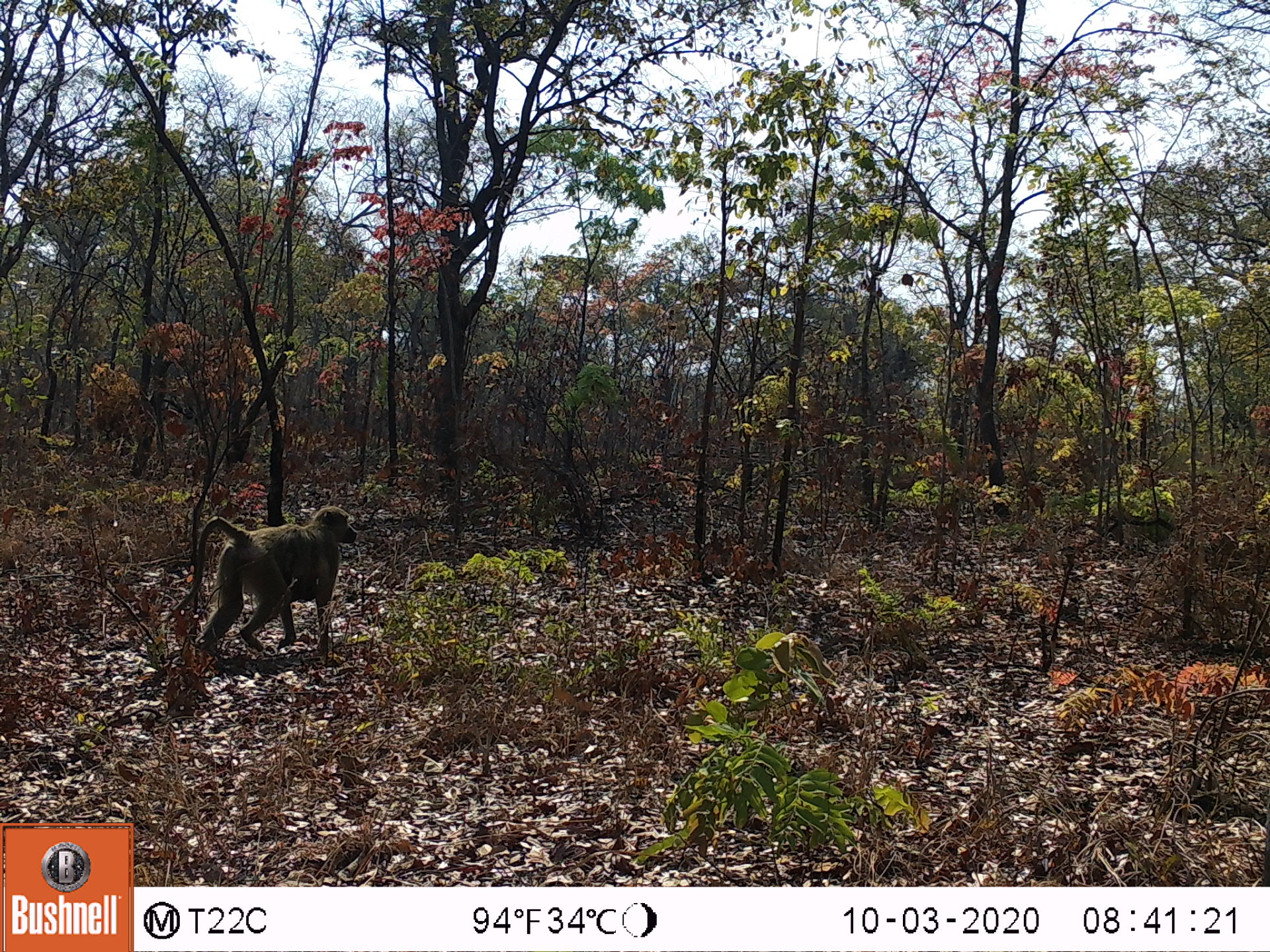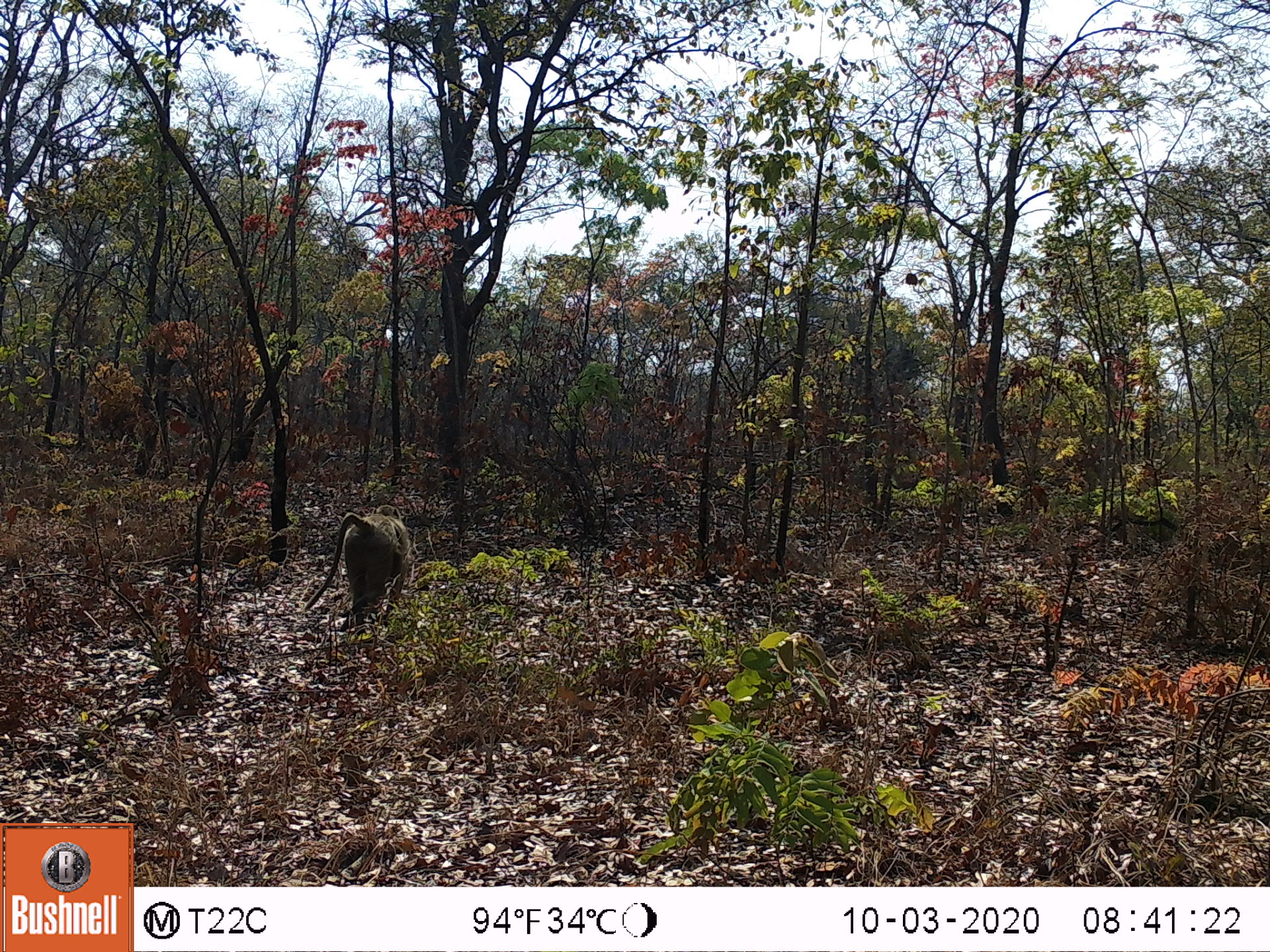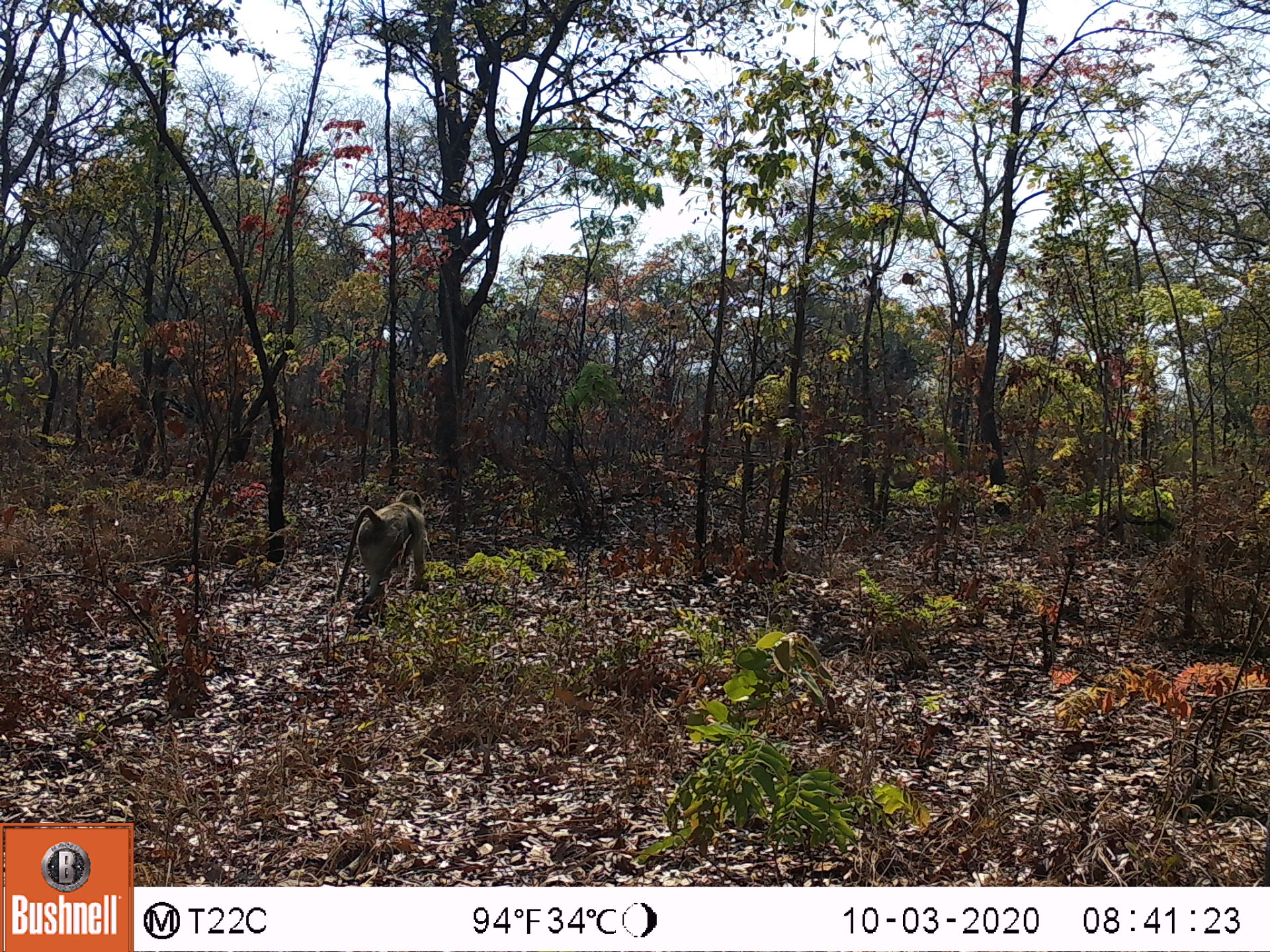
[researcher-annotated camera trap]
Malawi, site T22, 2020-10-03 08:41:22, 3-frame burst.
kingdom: Animalia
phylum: Chordata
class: Mammalia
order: Primates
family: Cercopithecidae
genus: Papio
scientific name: Papio cynocephalus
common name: yellow baboon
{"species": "yellow baboon (Papio cynocephalus)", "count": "1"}